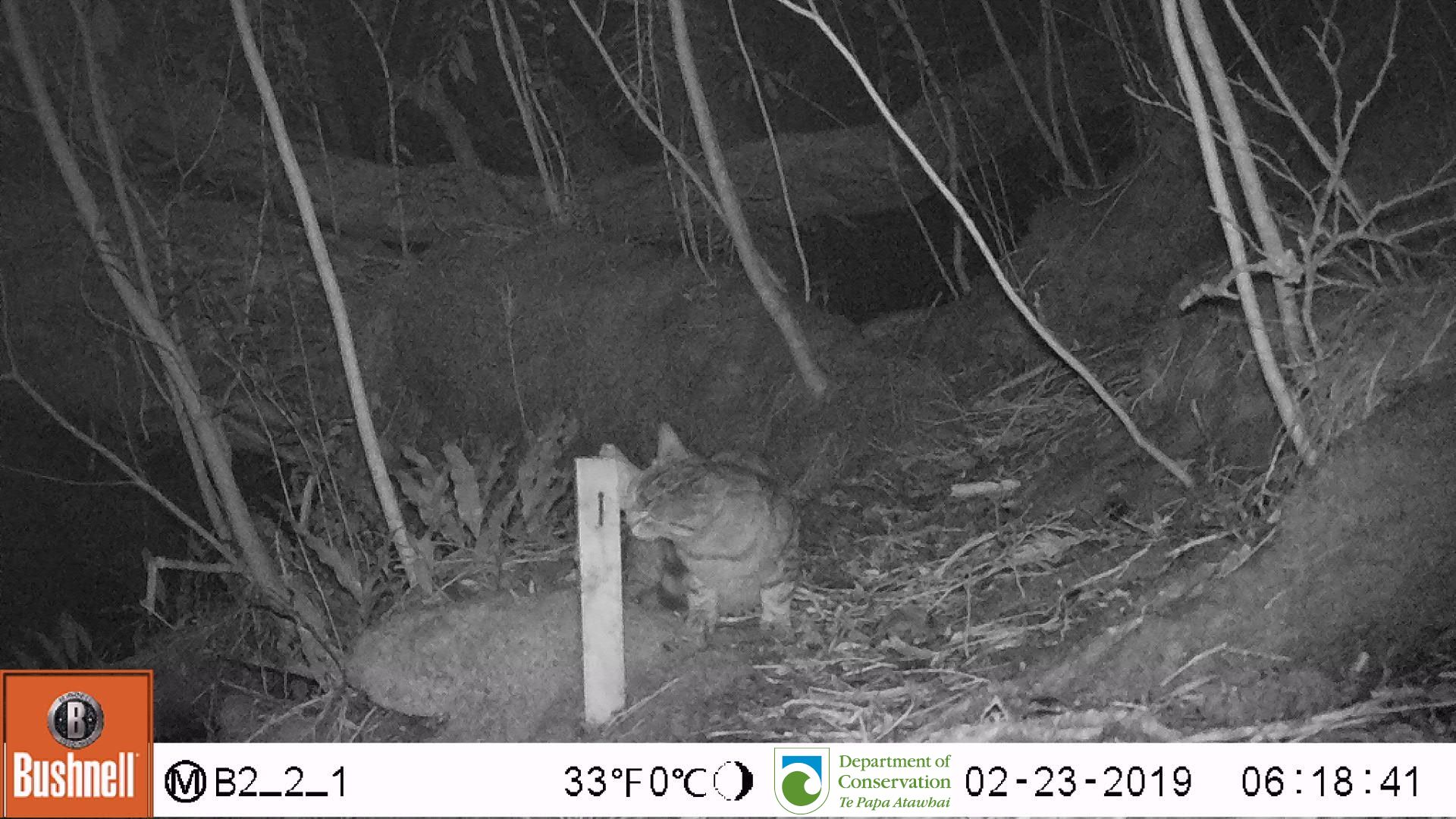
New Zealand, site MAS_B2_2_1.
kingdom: Animalia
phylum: Chordata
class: Mammalia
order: Carnivora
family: Felidae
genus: Felis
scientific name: Felis catus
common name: domestic cat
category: cat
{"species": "cat (domestic cat) (Felis catus)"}